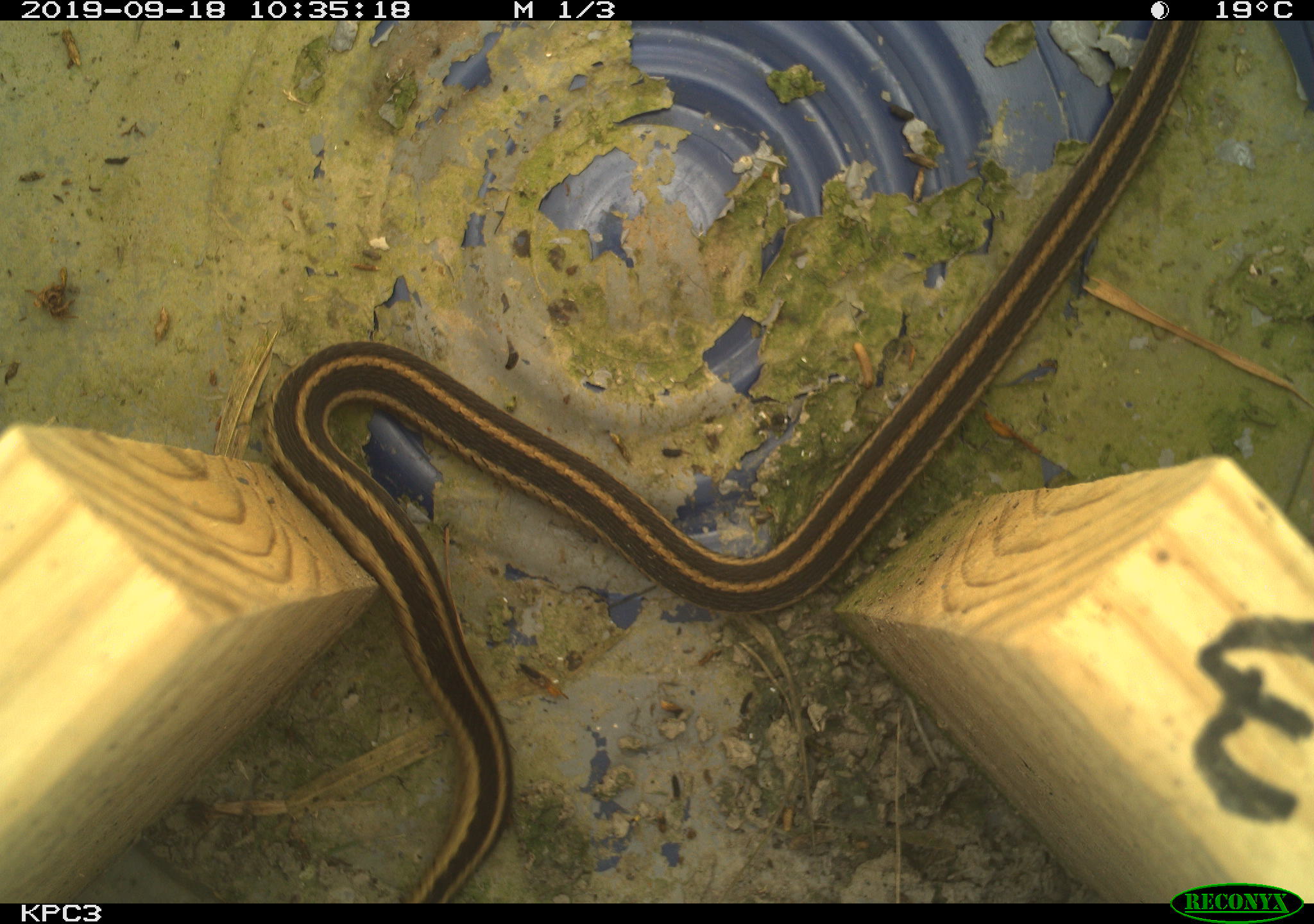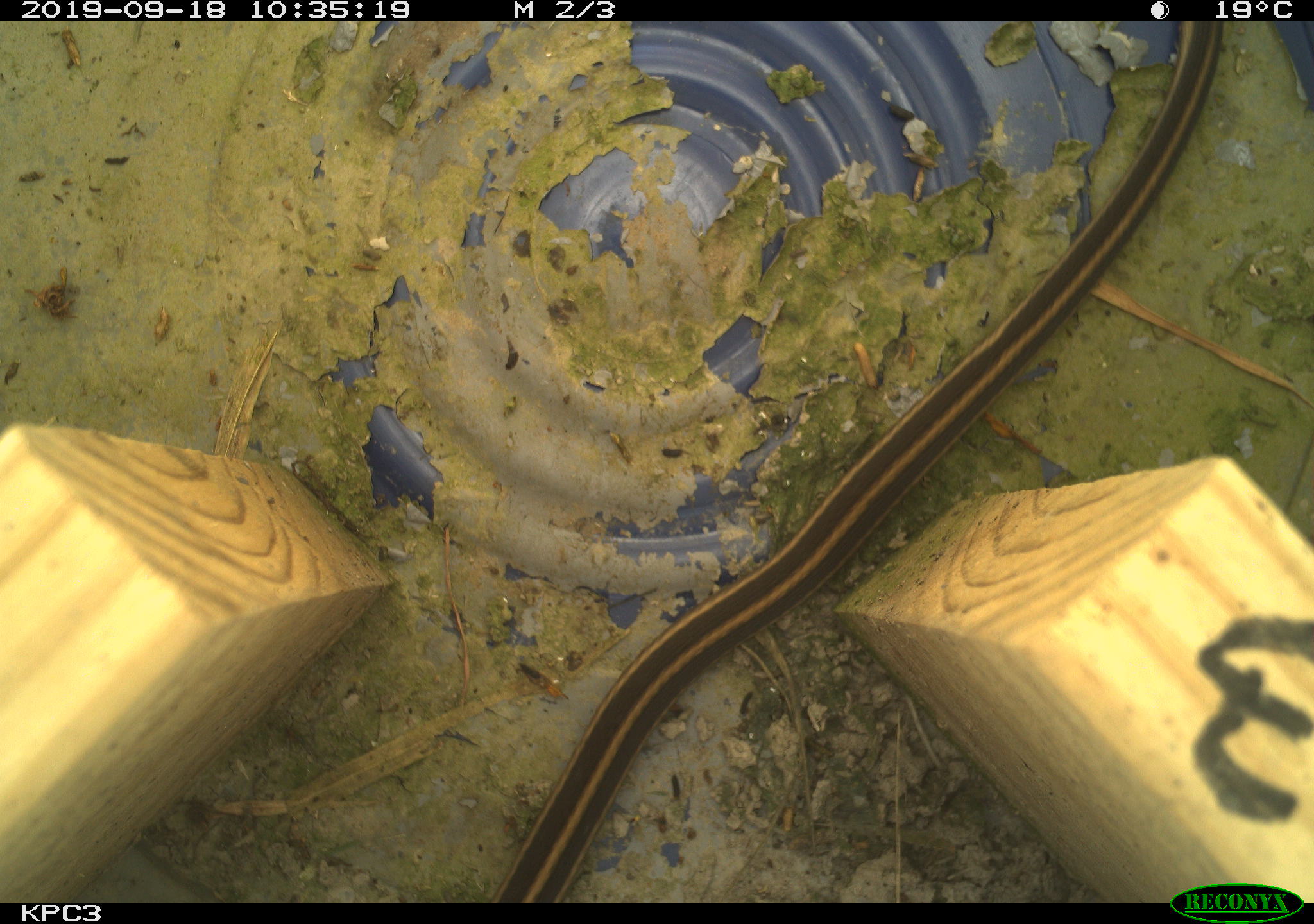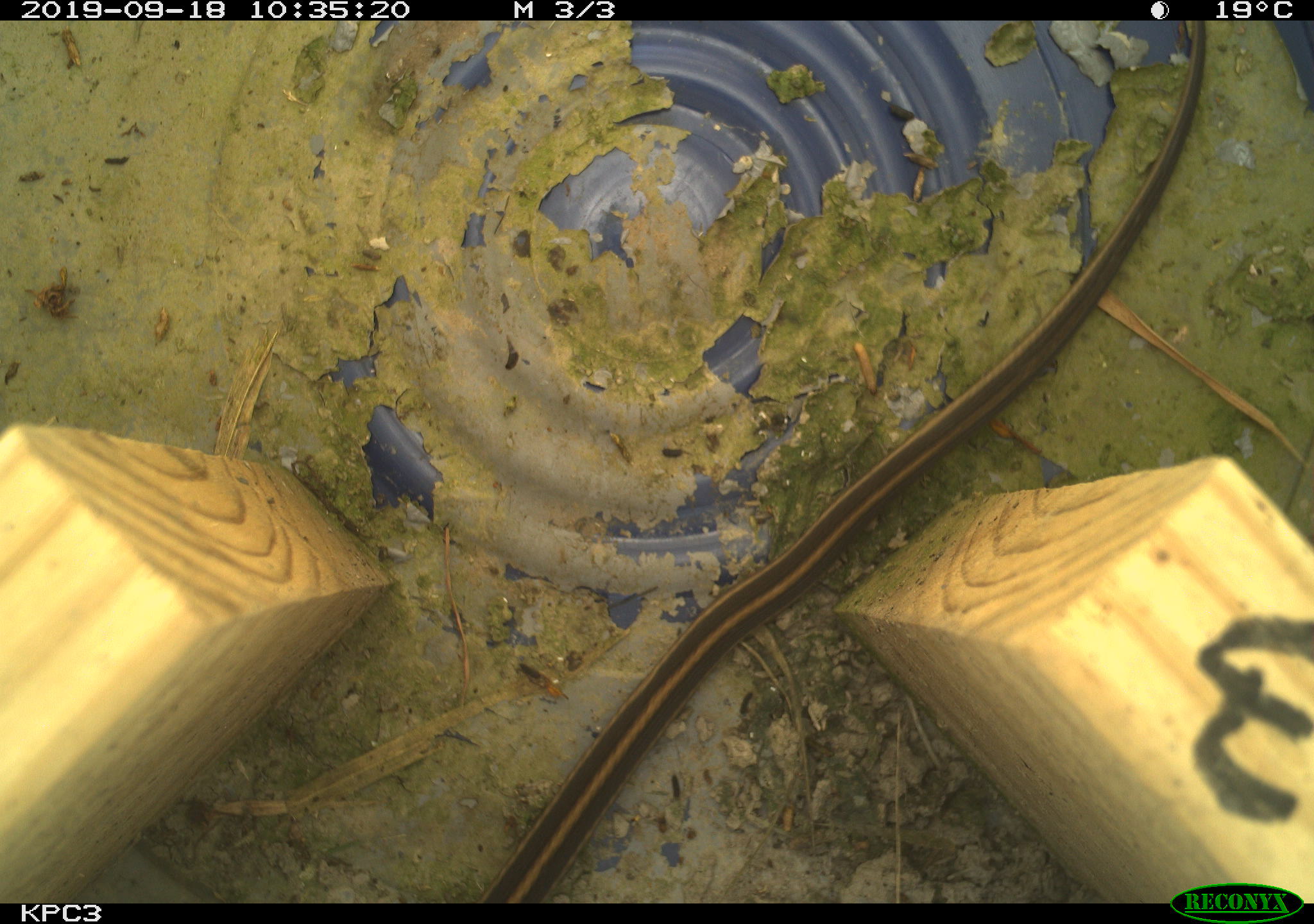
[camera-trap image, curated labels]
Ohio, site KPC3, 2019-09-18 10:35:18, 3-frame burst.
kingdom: Animalia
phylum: Chordata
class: Reptilia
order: Squamata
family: Colubridae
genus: Thamnophis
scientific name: Thamnophis sirtalis sirtalis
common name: eastern gartersnake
Eastern gartersnake (Thamnophis sirtalis sirtalis).